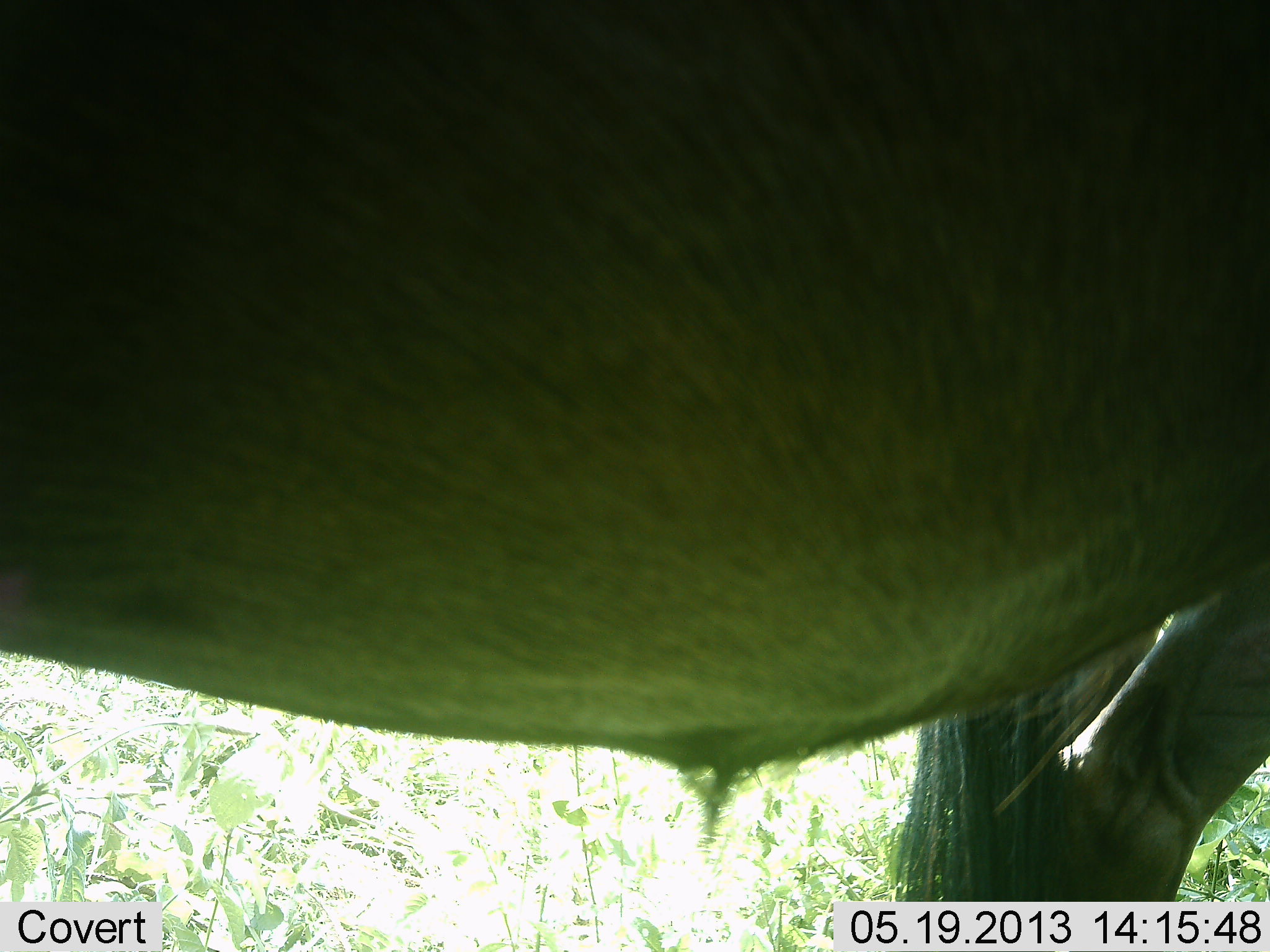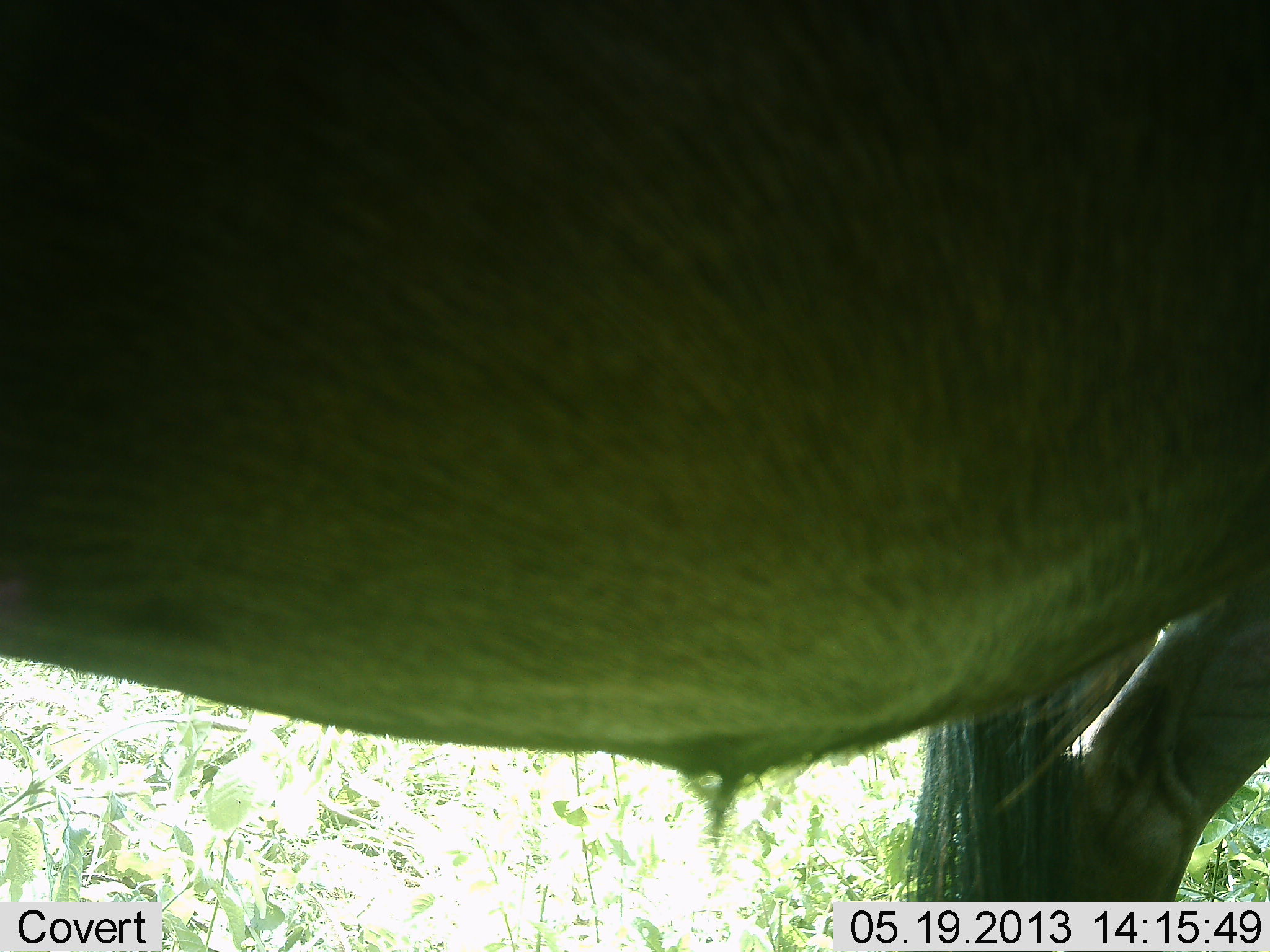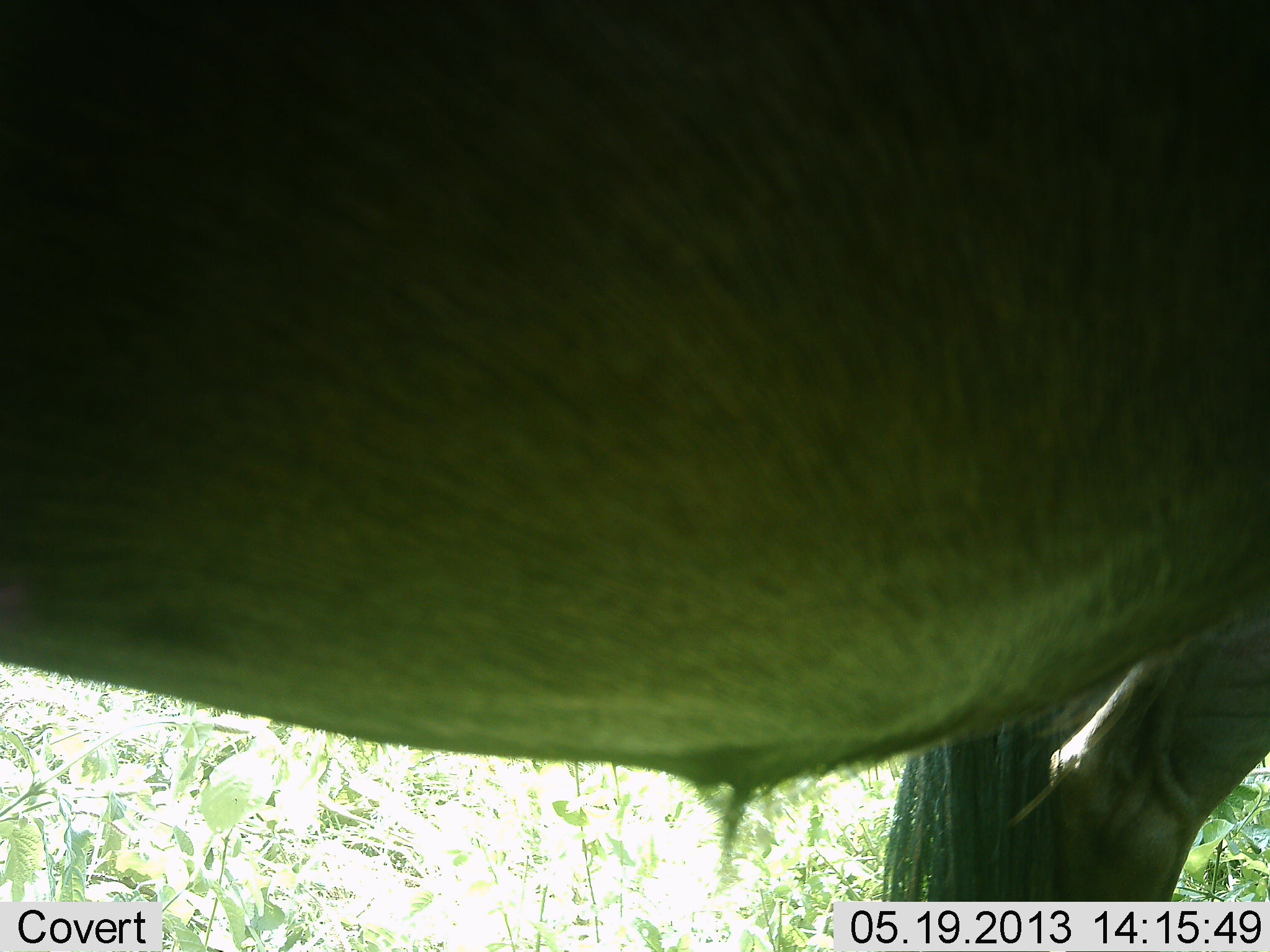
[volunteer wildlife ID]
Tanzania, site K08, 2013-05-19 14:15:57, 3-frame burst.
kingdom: Animalia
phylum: Chordata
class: Mammalia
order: Artiodactyla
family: Bovidae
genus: Connochaetes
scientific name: Connochaetes taurinus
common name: blue wildebeest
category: wildebeest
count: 1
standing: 100%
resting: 0%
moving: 0%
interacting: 0%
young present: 0%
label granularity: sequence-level